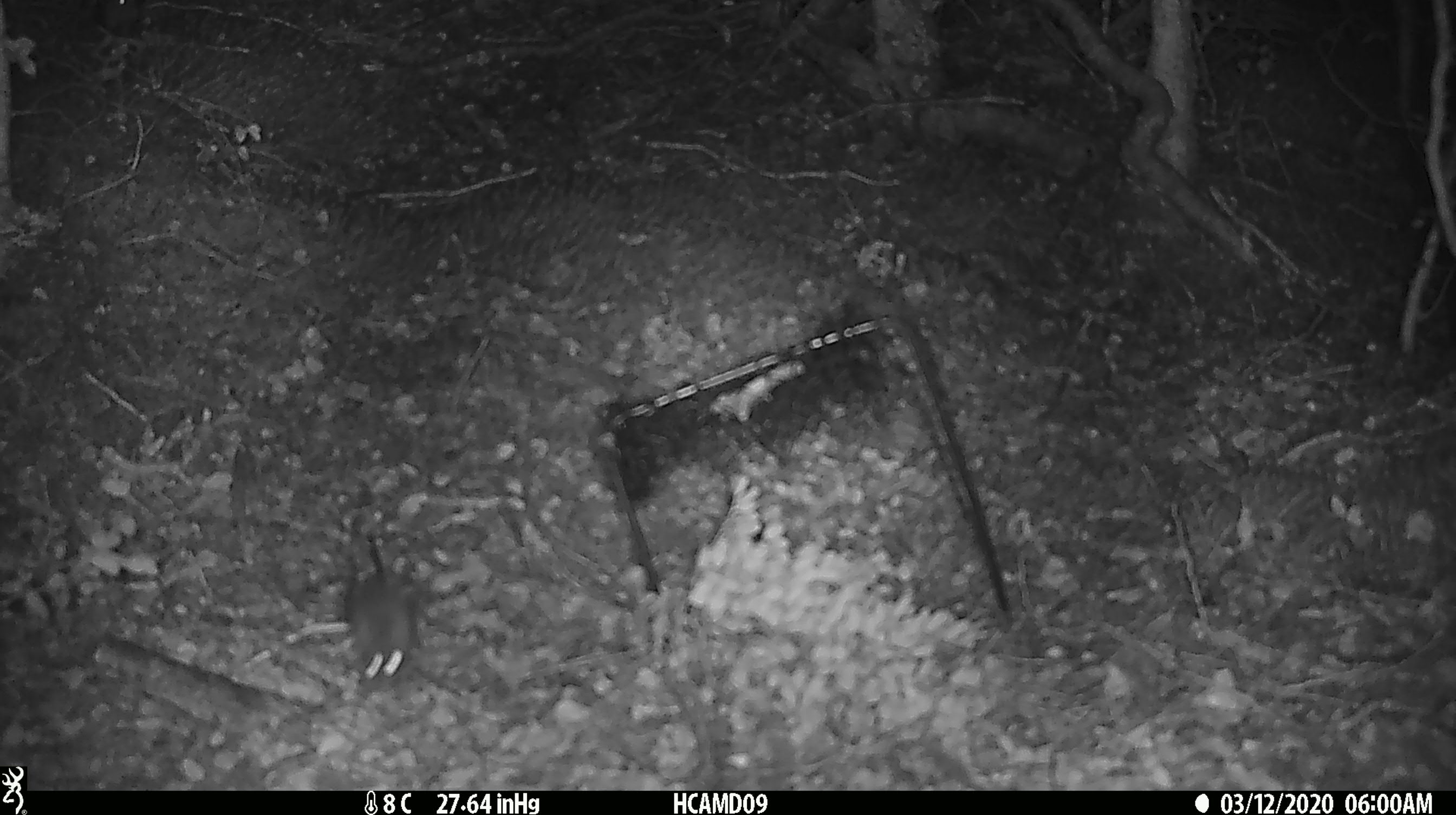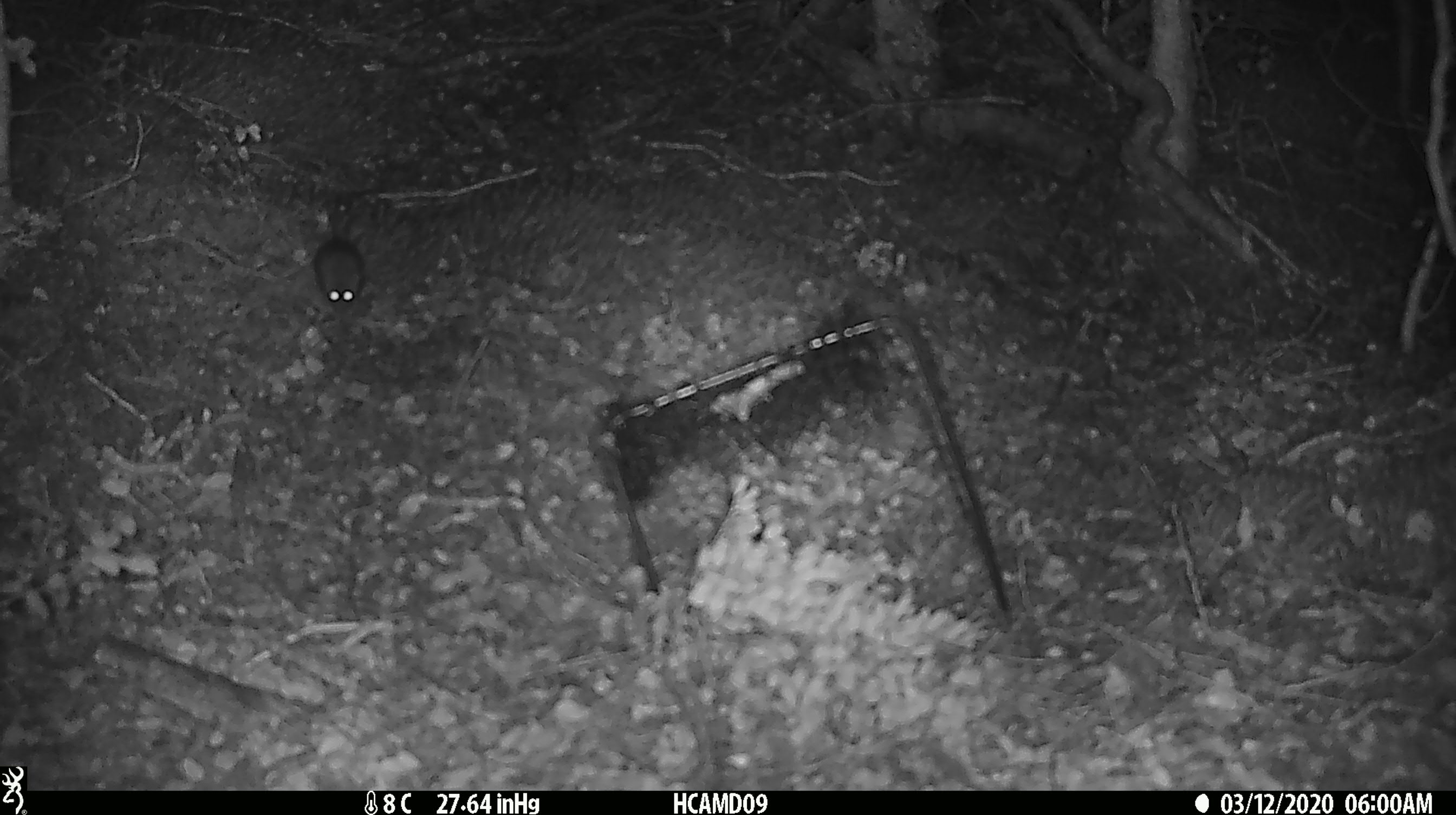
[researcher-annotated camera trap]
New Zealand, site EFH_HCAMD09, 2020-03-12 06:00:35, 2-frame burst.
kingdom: Animalia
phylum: Chordata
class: Mammalia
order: Rodentia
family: Muridae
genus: Mus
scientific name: Mus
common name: mouse